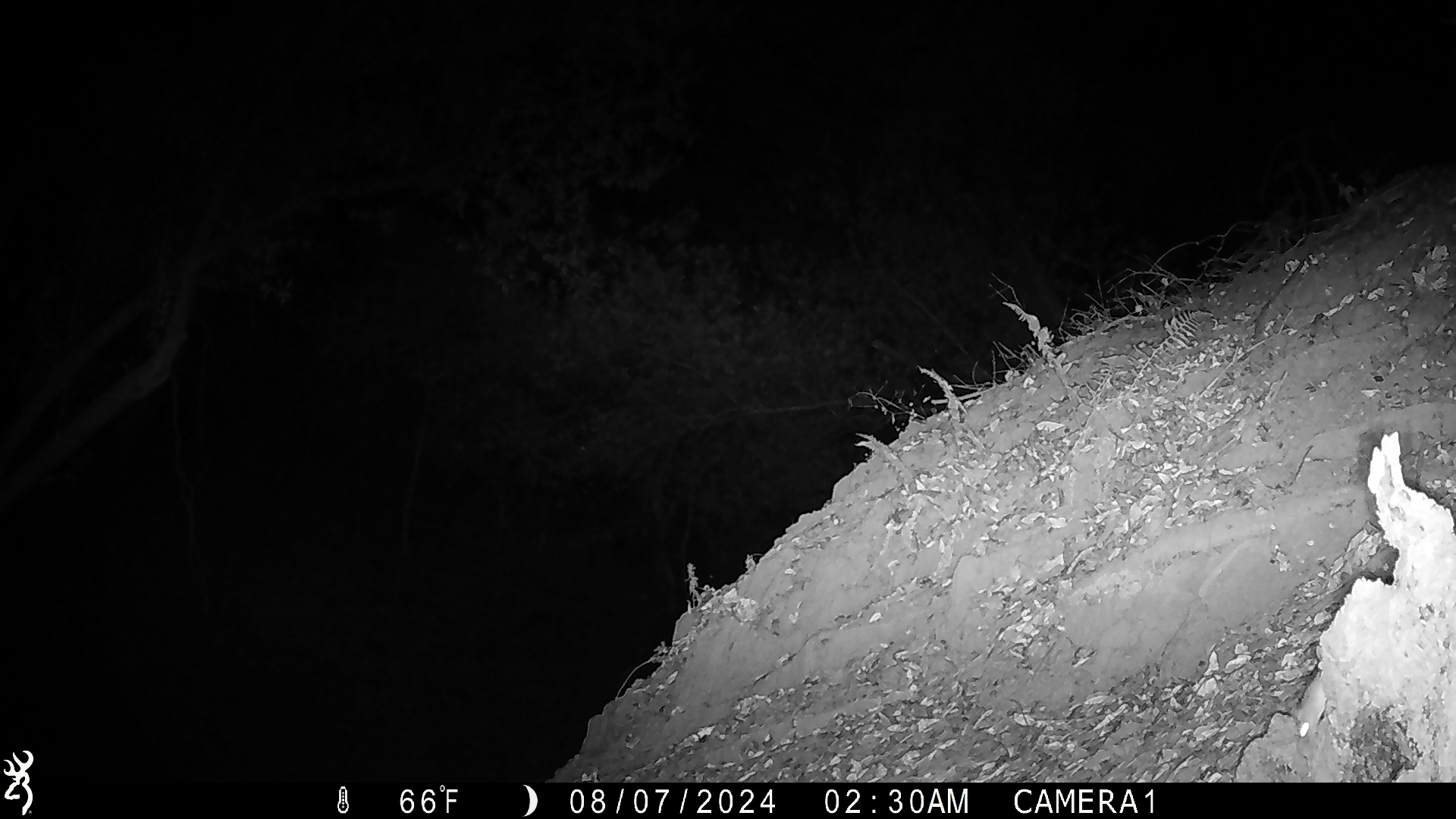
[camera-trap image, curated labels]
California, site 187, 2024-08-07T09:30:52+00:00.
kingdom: Animalia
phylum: Chordata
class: Mammalia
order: Rodentia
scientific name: Rodentia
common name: mouse or rat